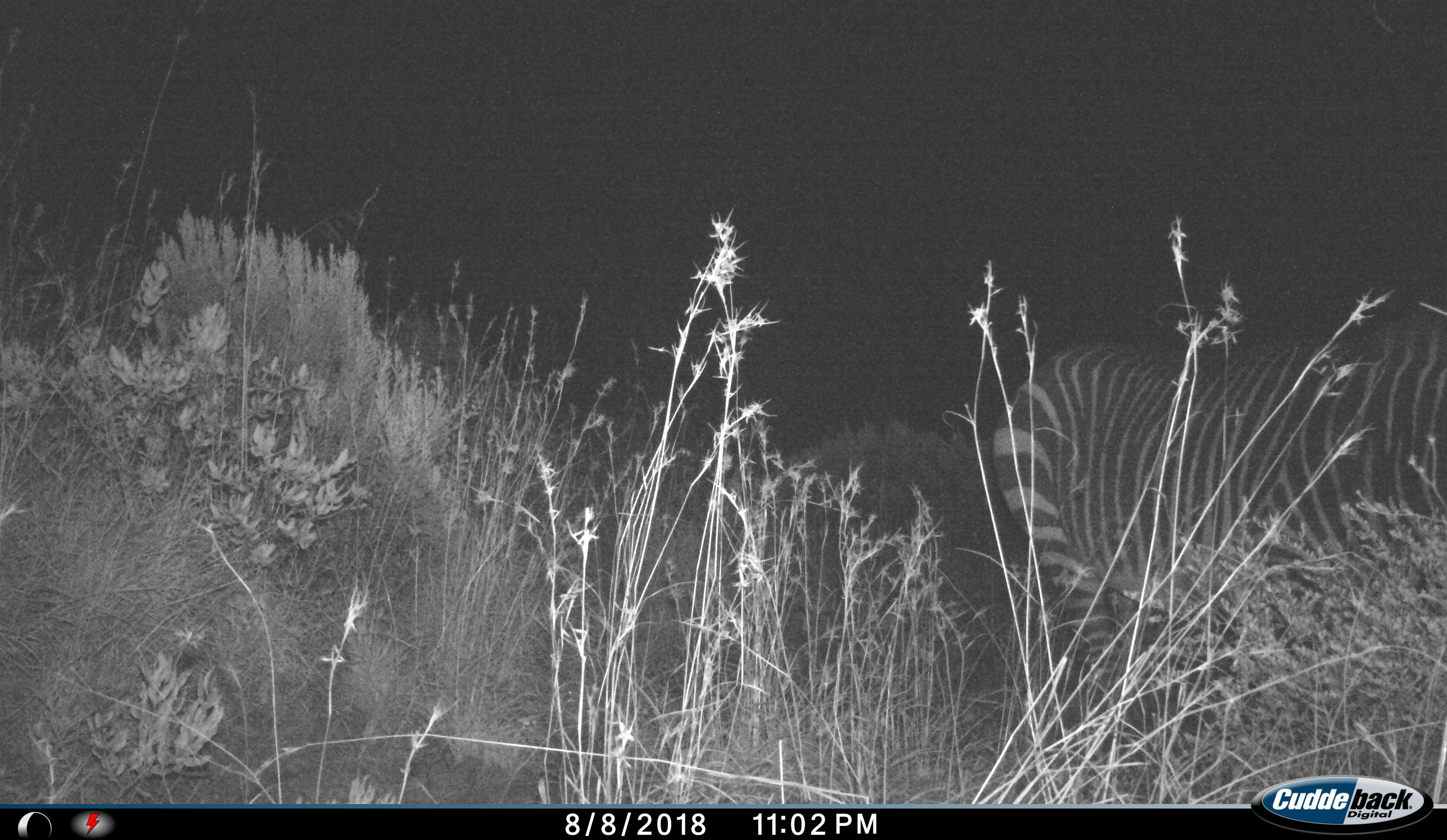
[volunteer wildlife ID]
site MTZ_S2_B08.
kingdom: Animalia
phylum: Chordata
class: Mammalia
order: Perissodactyla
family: Equidae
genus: Equus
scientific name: Equus zebra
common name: mountain zebra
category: zebramountain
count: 1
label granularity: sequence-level